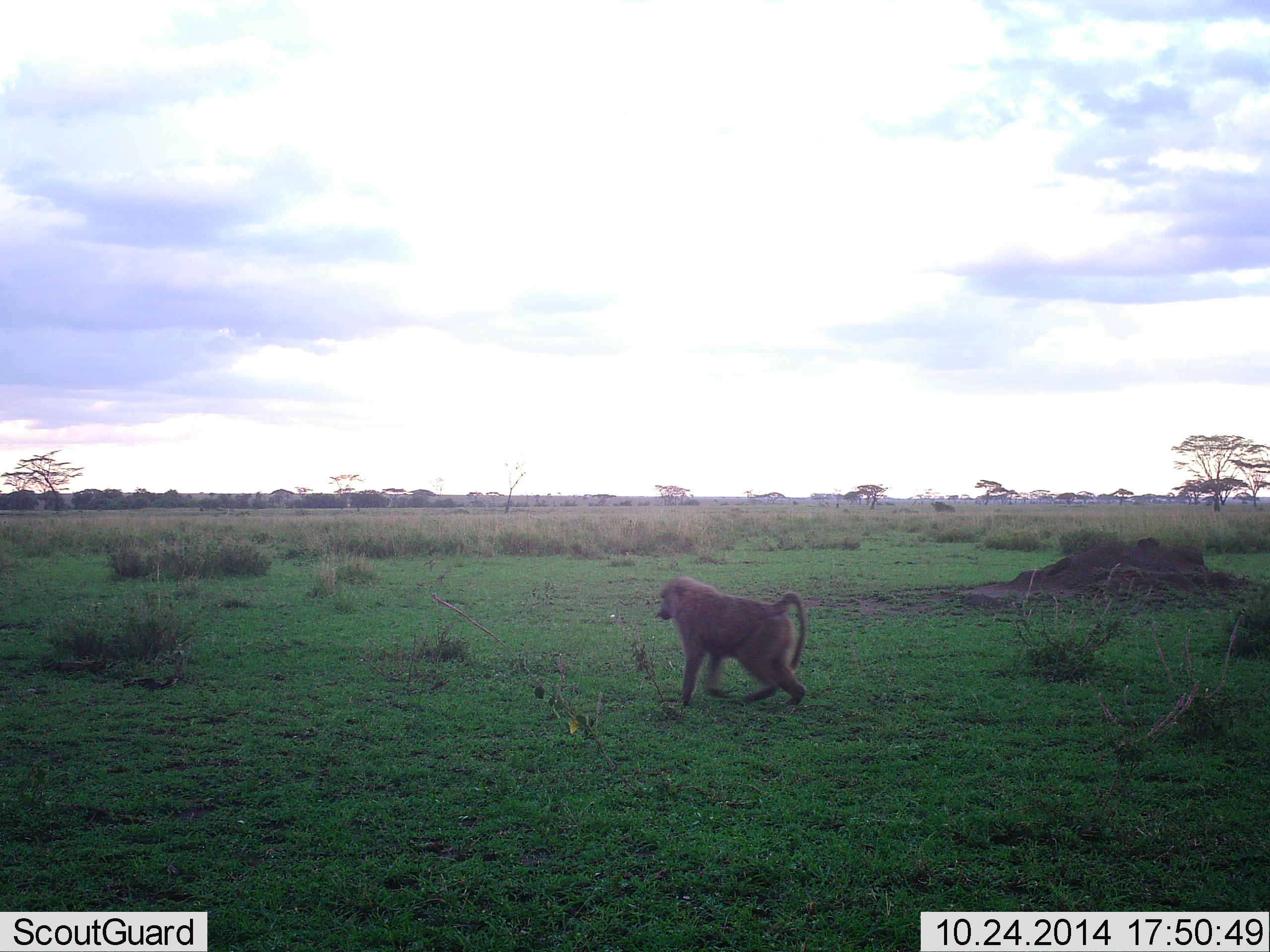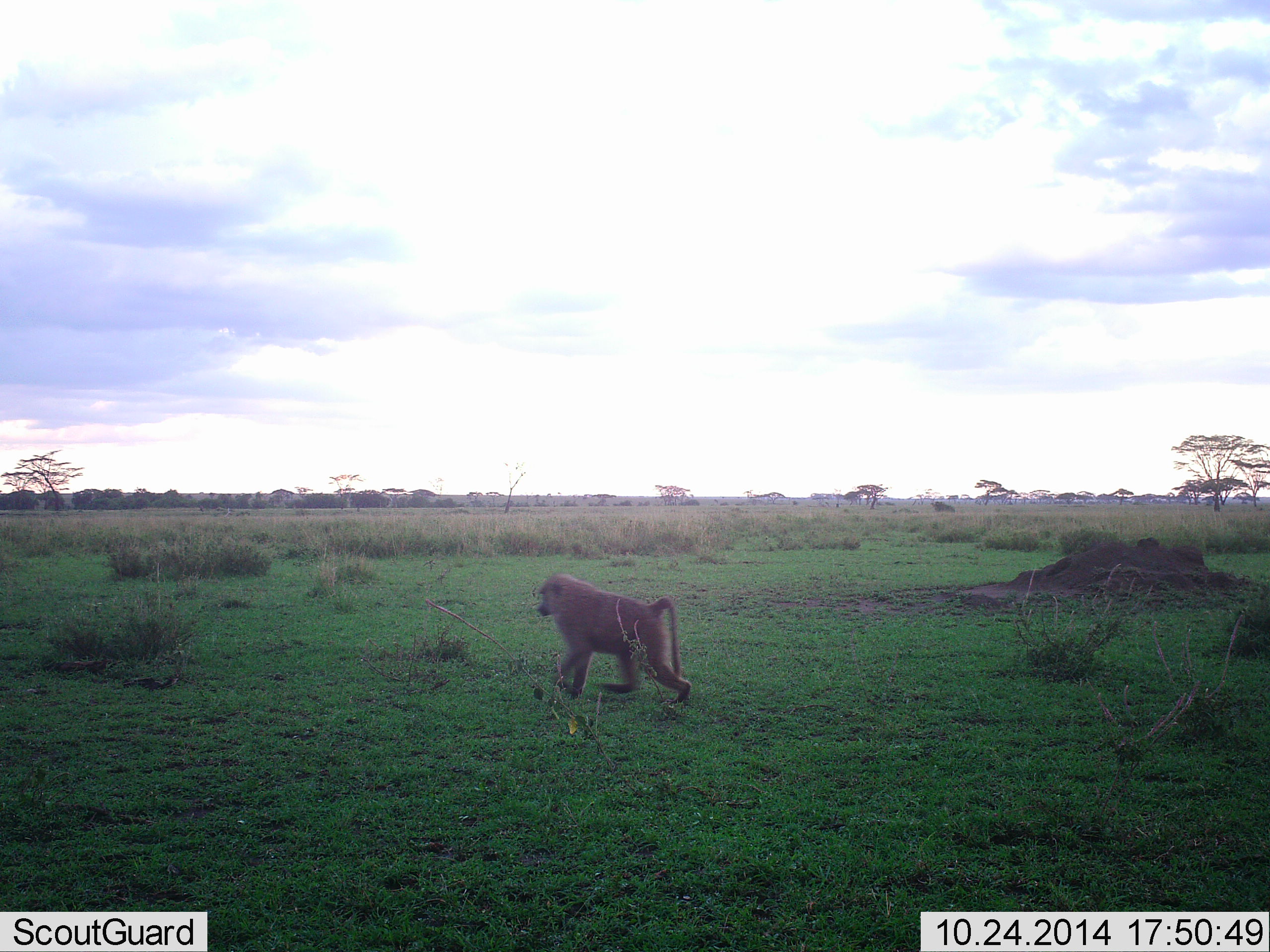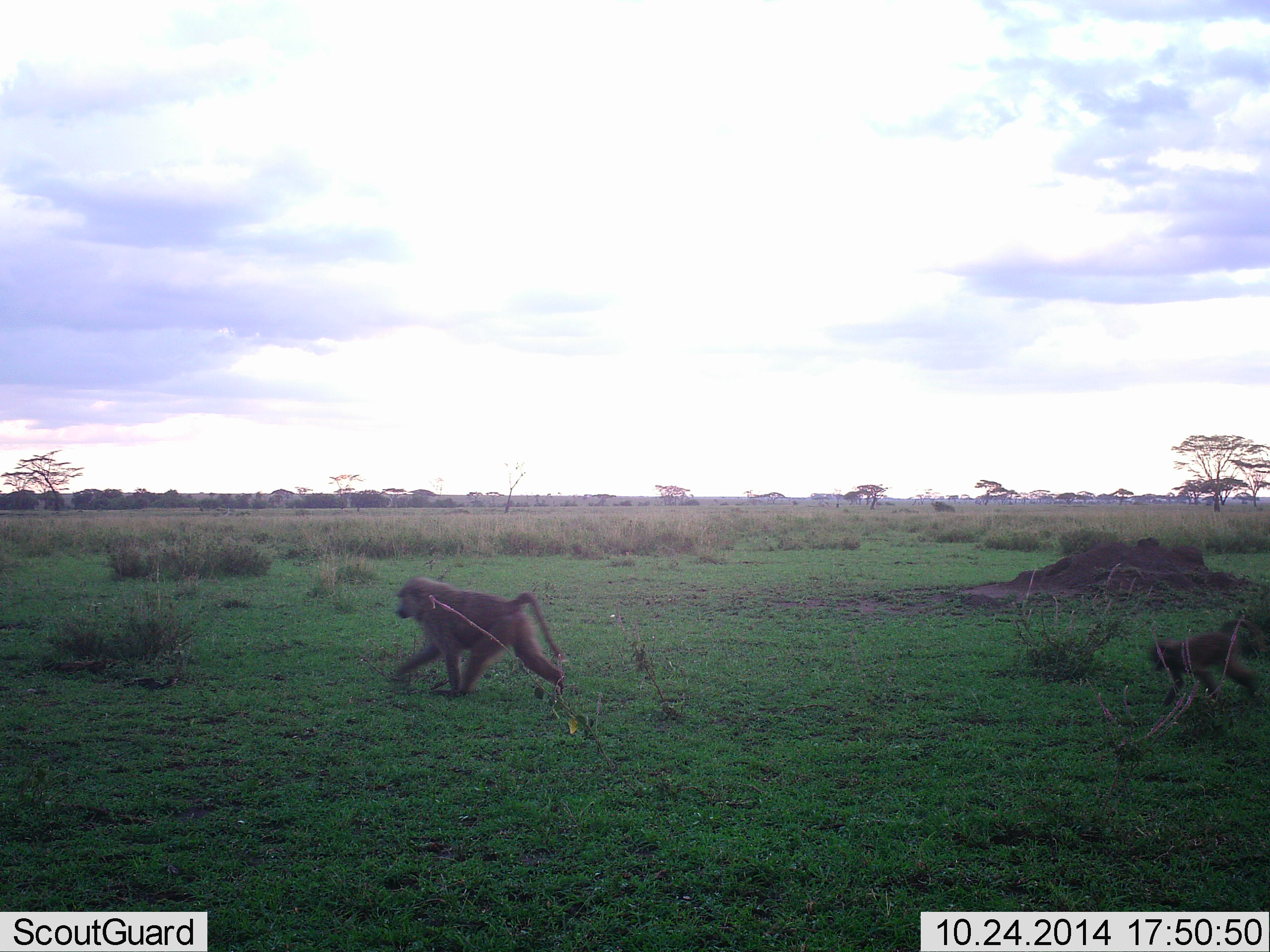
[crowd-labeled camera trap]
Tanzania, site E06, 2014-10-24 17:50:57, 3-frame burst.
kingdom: Animalia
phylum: Chordata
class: Mammalia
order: Primates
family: Cercopithecidae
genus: Papio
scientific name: Papio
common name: baboon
Baboon (Papio), count 2. Behavior (volunteer vote fractions): standing 0%, resting 10%, moving 90%, interacting 0%. Young present (vote fraction): 80%. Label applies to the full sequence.